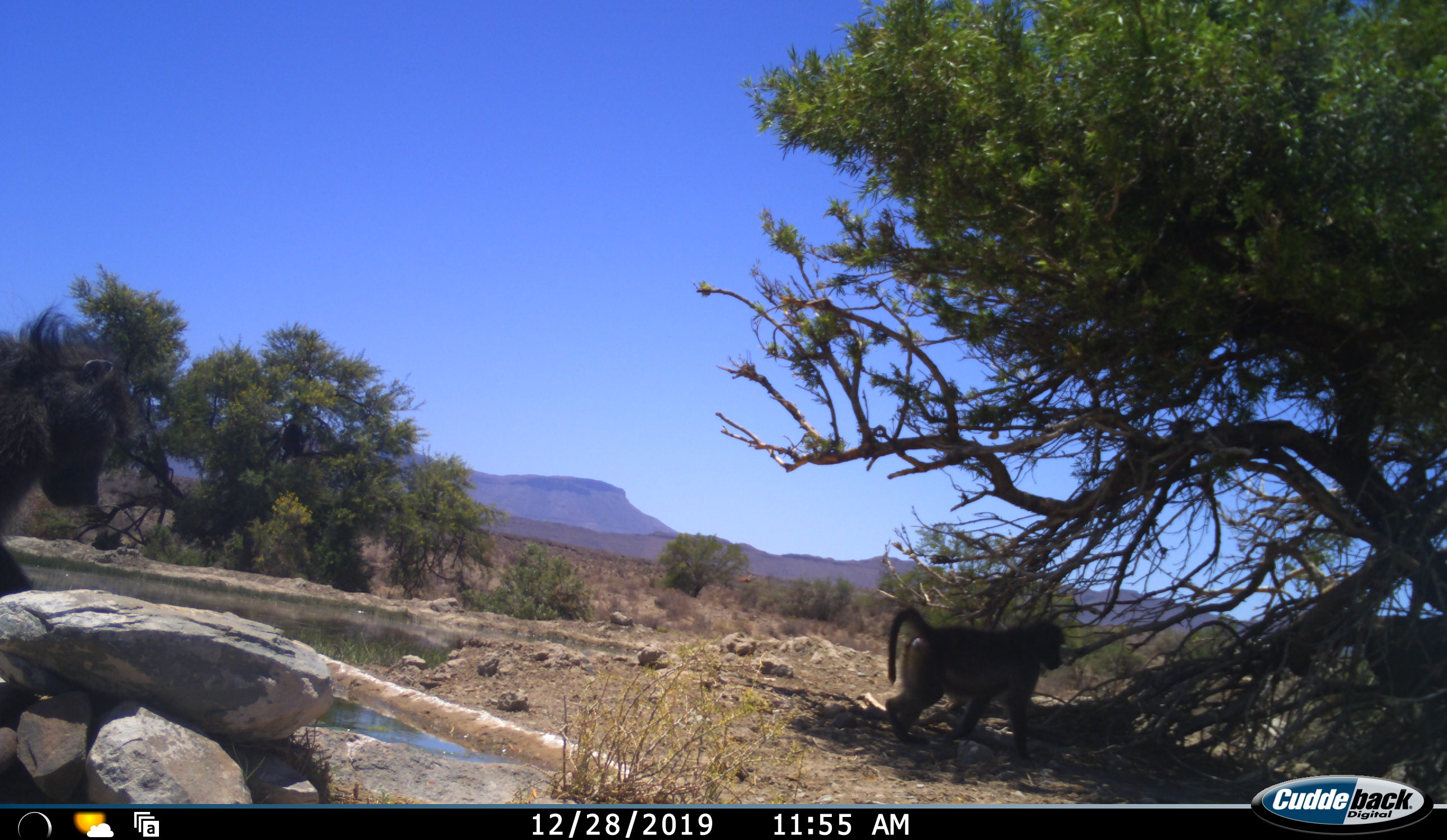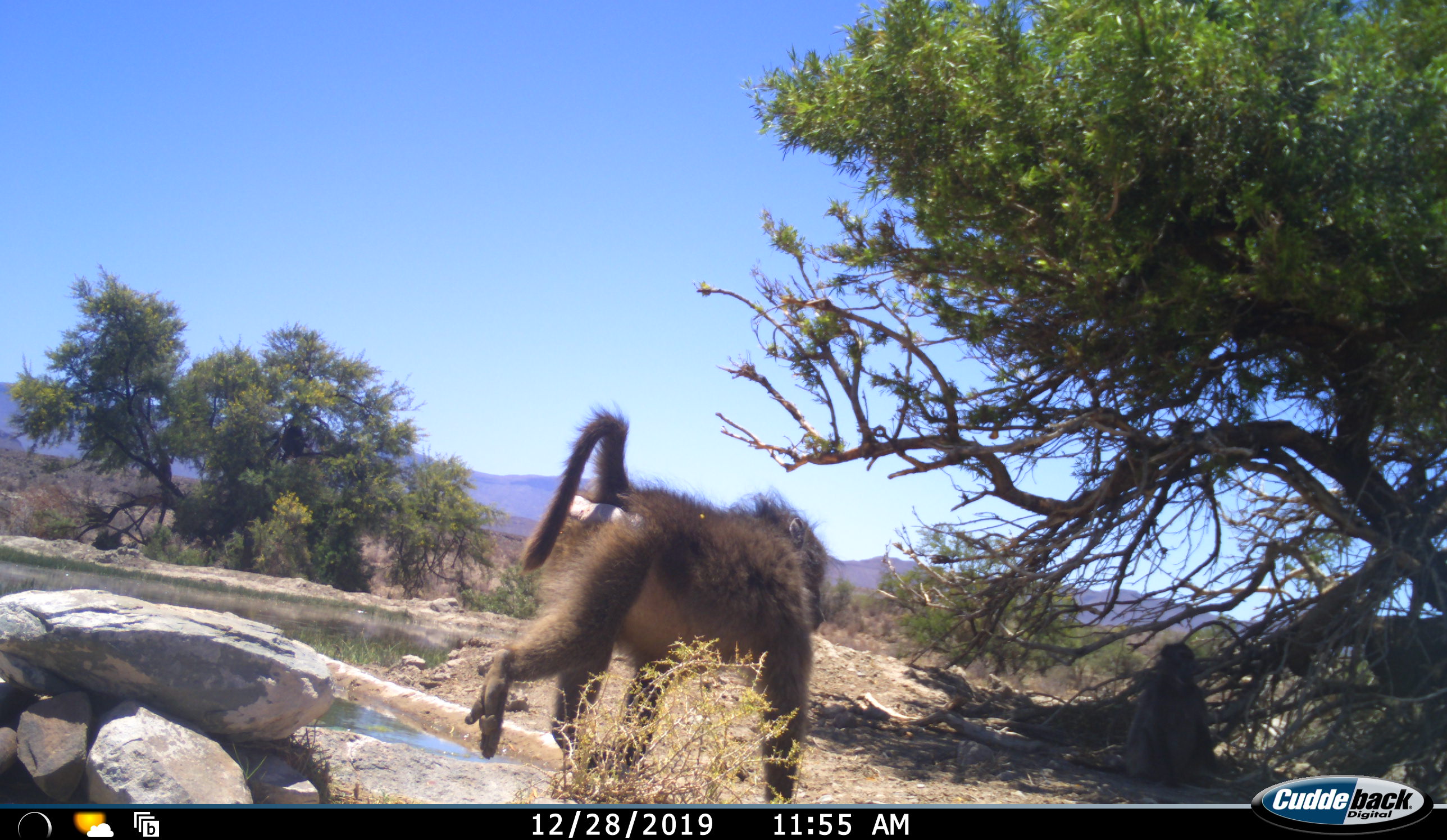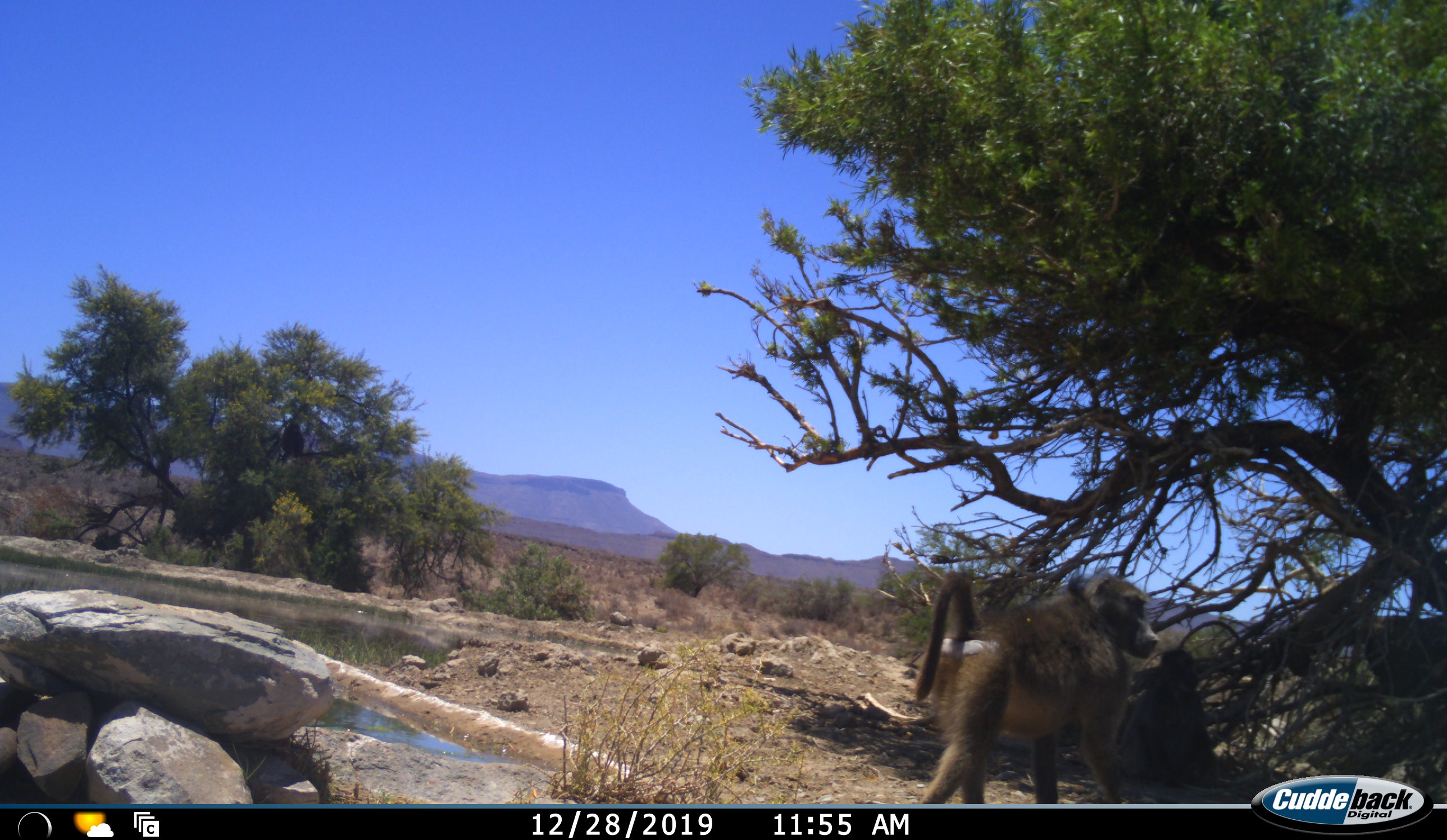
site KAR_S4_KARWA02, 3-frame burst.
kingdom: Animalia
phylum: Chordata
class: Mammalia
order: Primates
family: Cercopithecidae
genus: Papio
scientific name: Papio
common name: baboon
Baboon (Papio), count 2. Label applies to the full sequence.